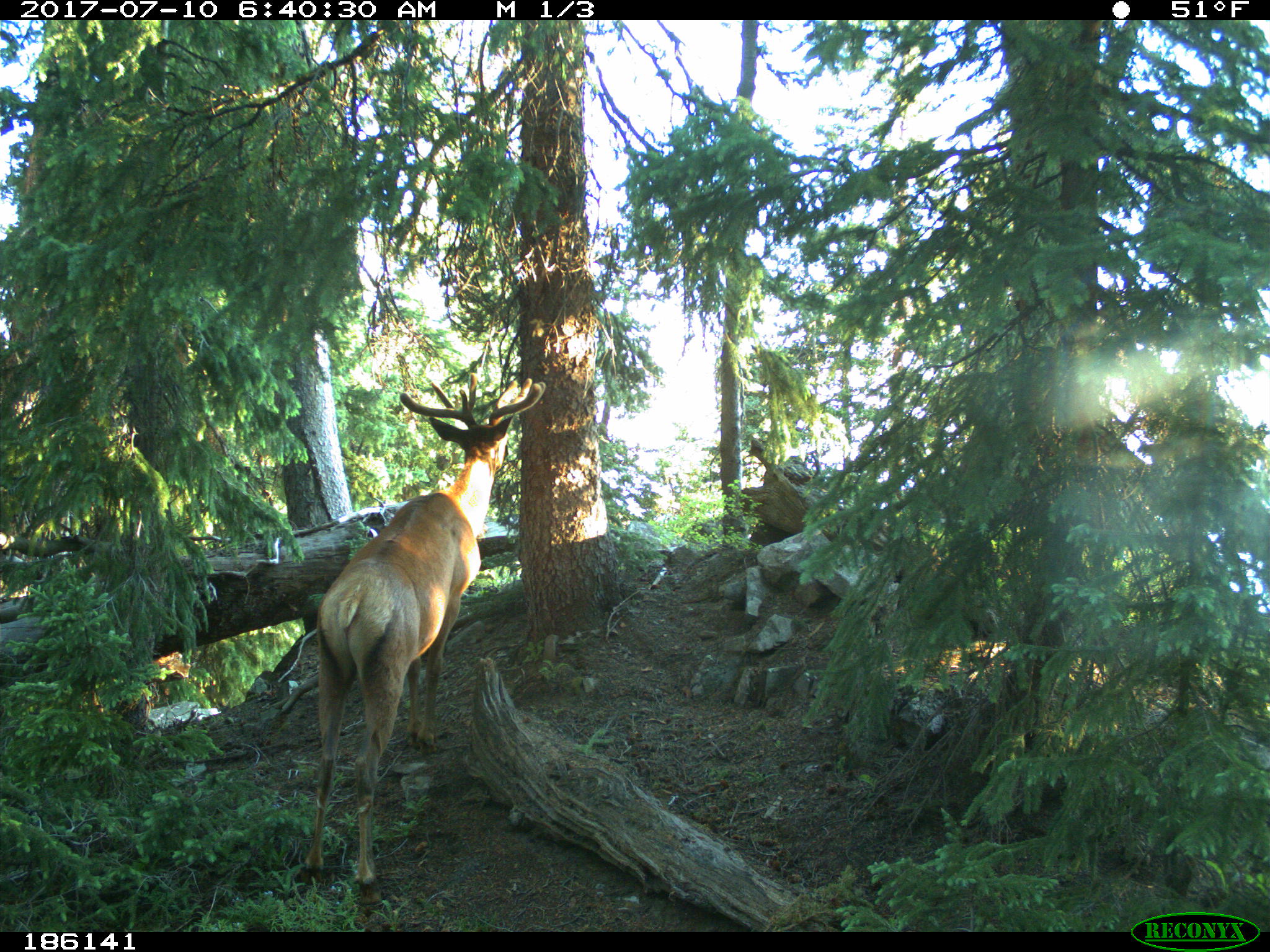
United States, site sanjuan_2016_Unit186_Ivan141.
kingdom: Animalia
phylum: Chordata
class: Mammalia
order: Artiodactyla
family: Cervidae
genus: Cervus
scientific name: Cervus elaphus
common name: red deer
Cervus elaphus (red deer).